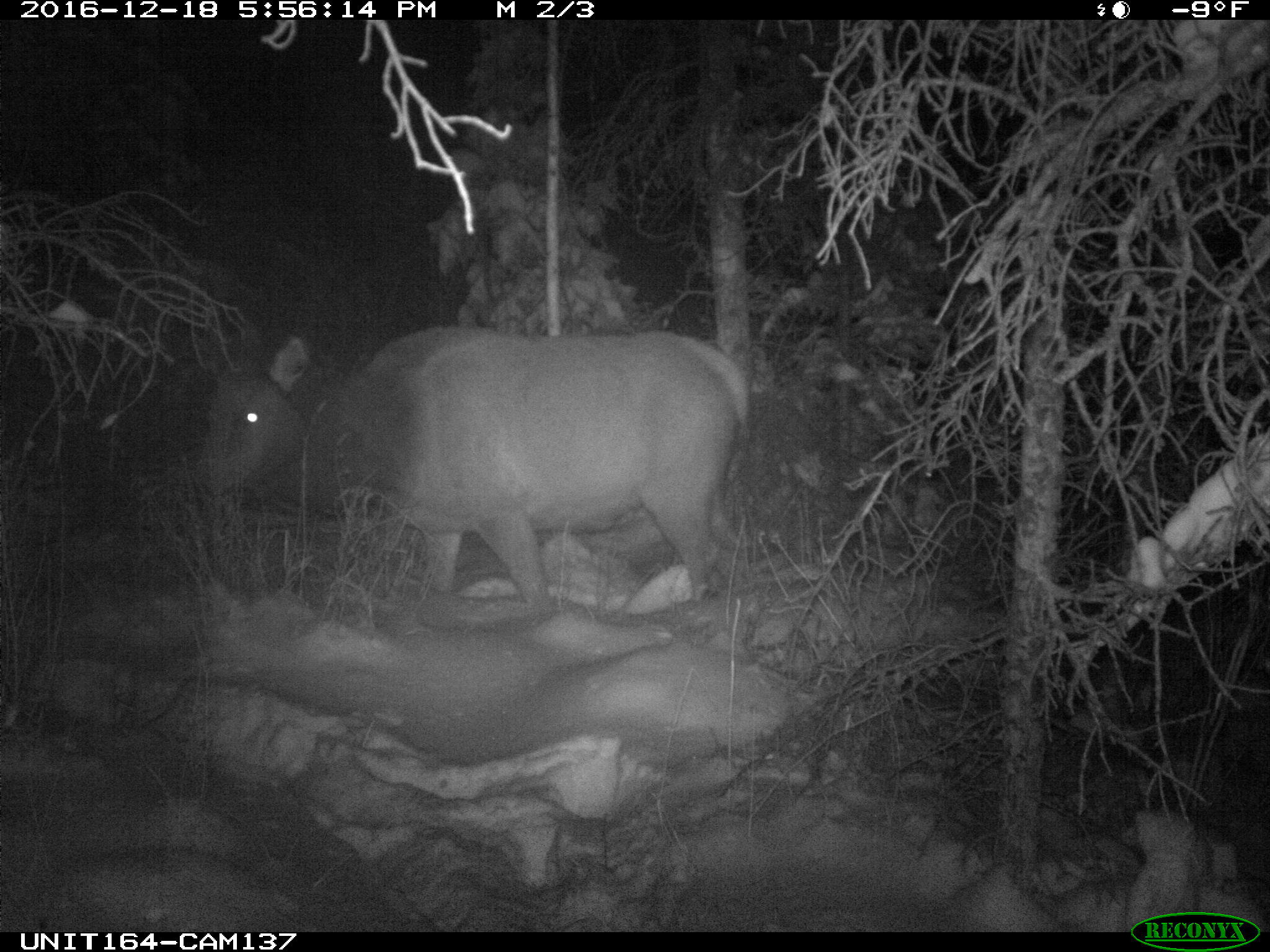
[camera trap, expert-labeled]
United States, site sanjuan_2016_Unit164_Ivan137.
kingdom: Animalia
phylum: Chordata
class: Mammalia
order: Artiodactyla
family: Cervidae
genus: Cervus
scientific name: Cervus elaphus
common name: red deer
Cervus elaphus (red deer).